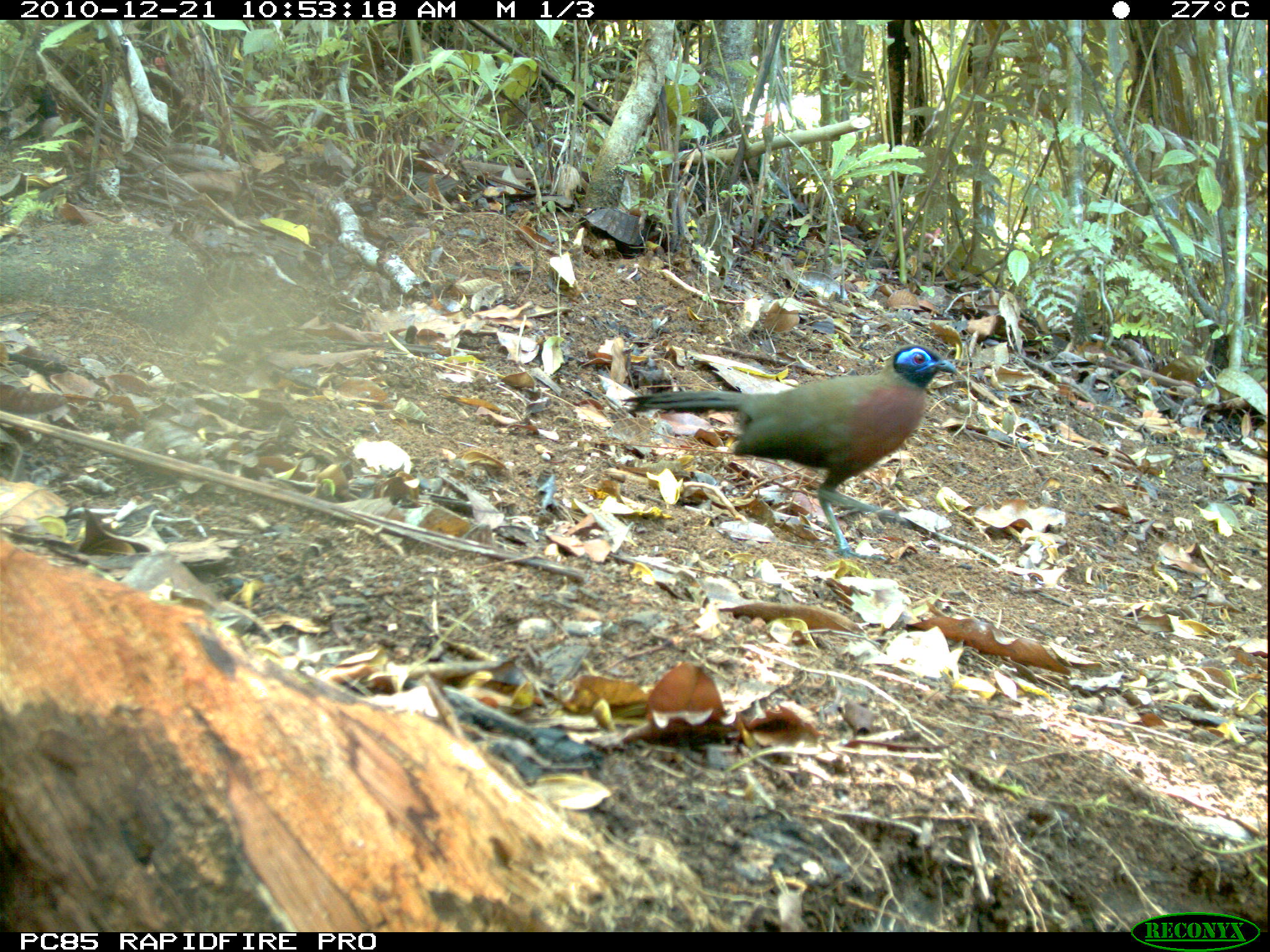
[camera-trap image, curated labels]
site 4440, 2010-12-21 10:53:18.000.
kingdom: Animalia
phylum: Chordata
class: Aves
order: Passeriformes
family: Cisticolidae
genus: Cisticola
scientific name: Cisticola cherina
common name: madagascar cisticola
Cisticola cherina (madagascar cisticola), count 1.